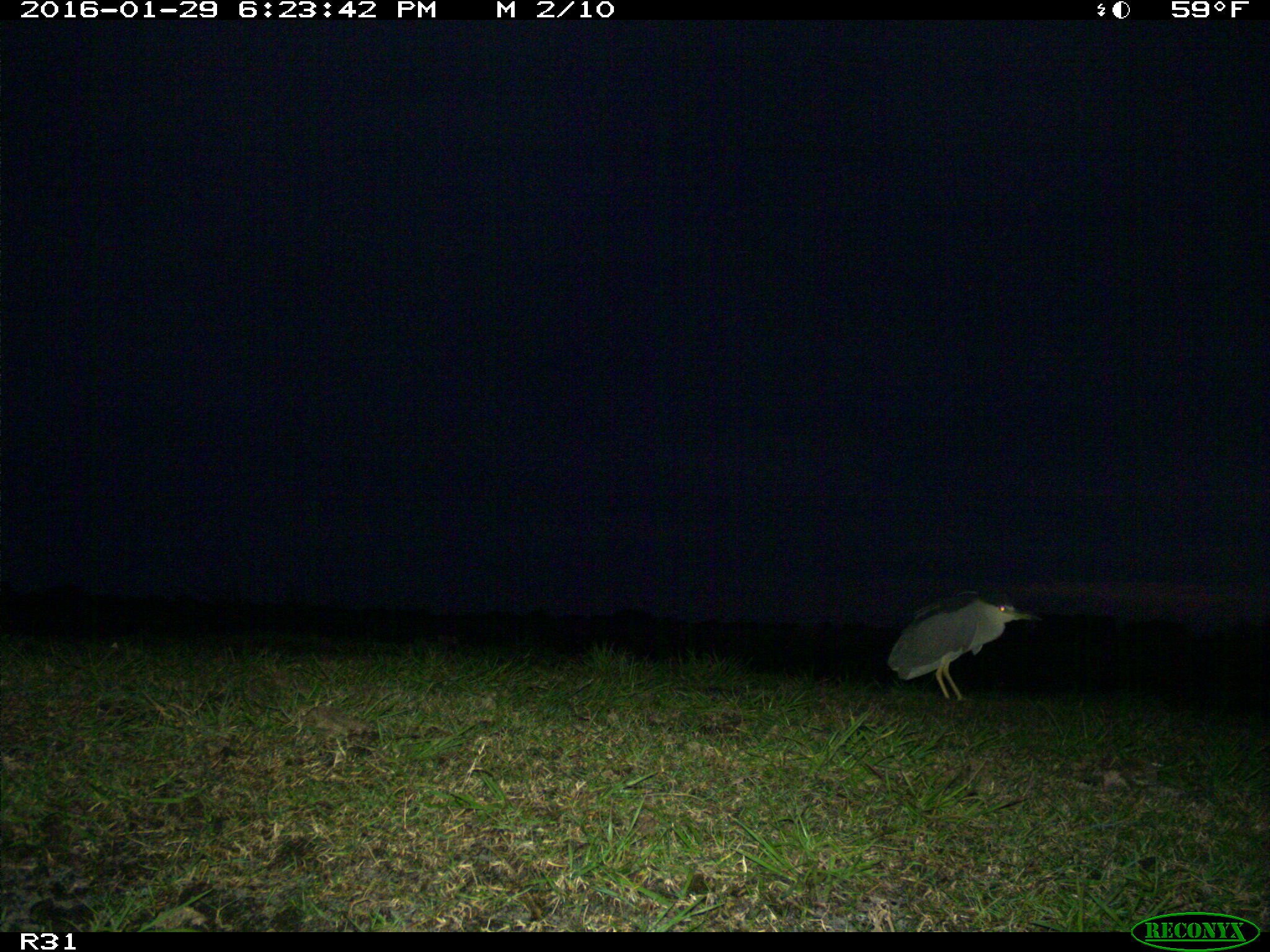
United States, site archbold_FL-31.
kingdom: Animalia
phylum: Chordata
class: Aves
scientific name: Aves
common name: birds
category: unidentified bird